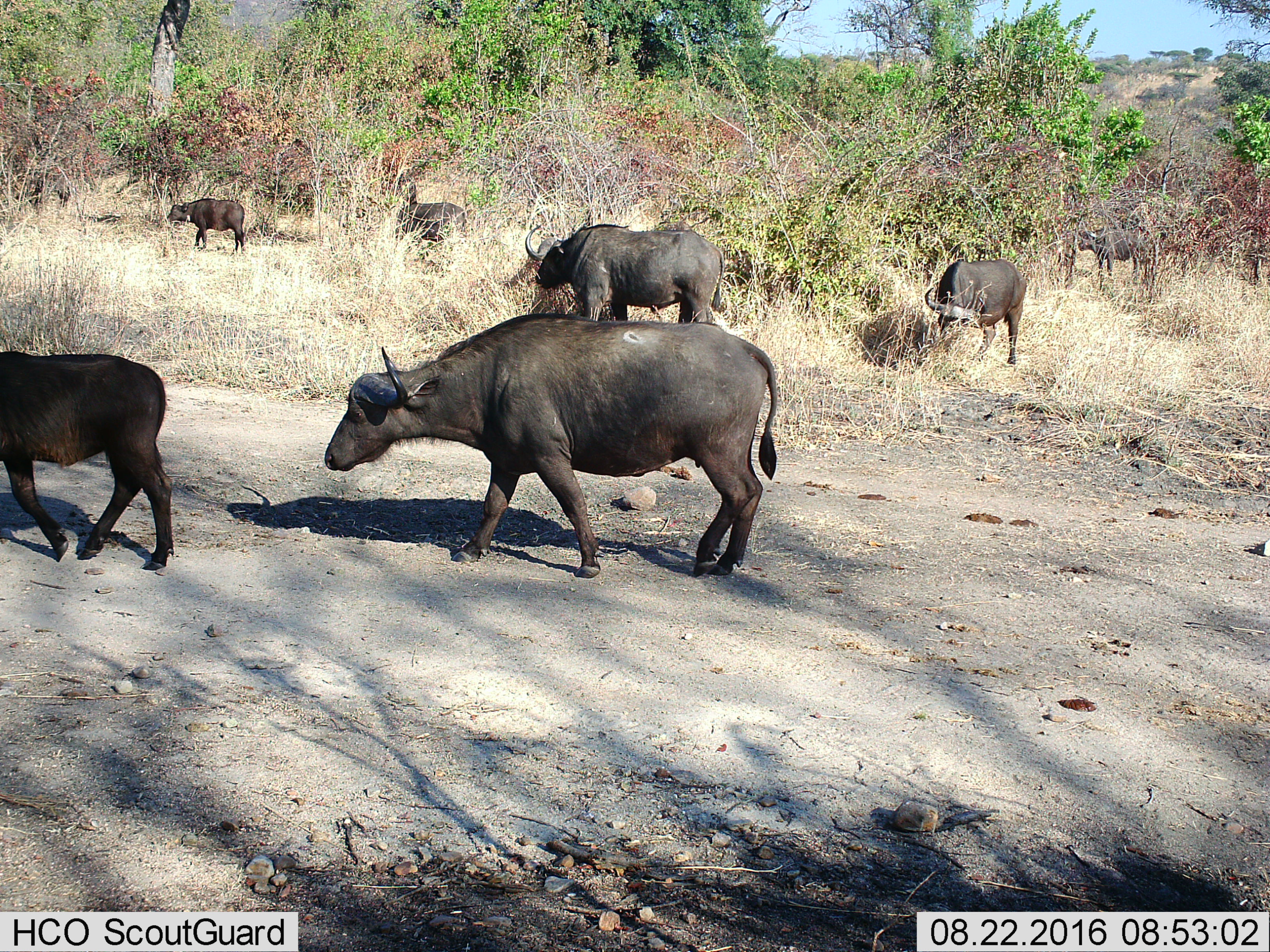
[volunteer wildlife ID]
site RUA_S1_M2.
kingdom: Animalia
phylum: Chordata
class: Mammalia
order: Artiodactyla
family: Bovidae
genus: Syncerus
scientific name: Syncerus caffer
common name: african buffalo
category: buffalo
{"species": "buffalo (african buffalo) (Syncerus caffer)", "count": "7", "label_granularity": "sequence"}